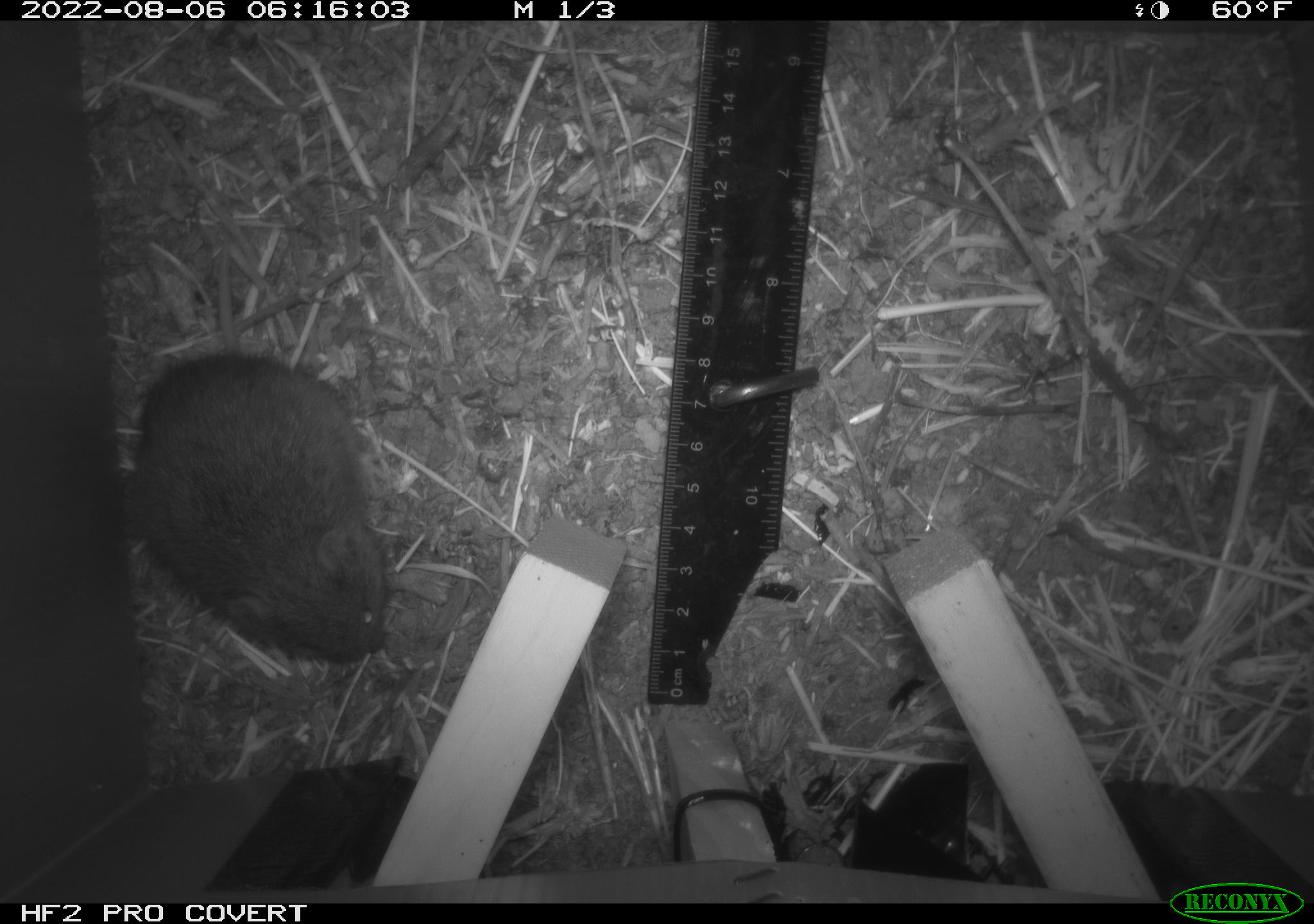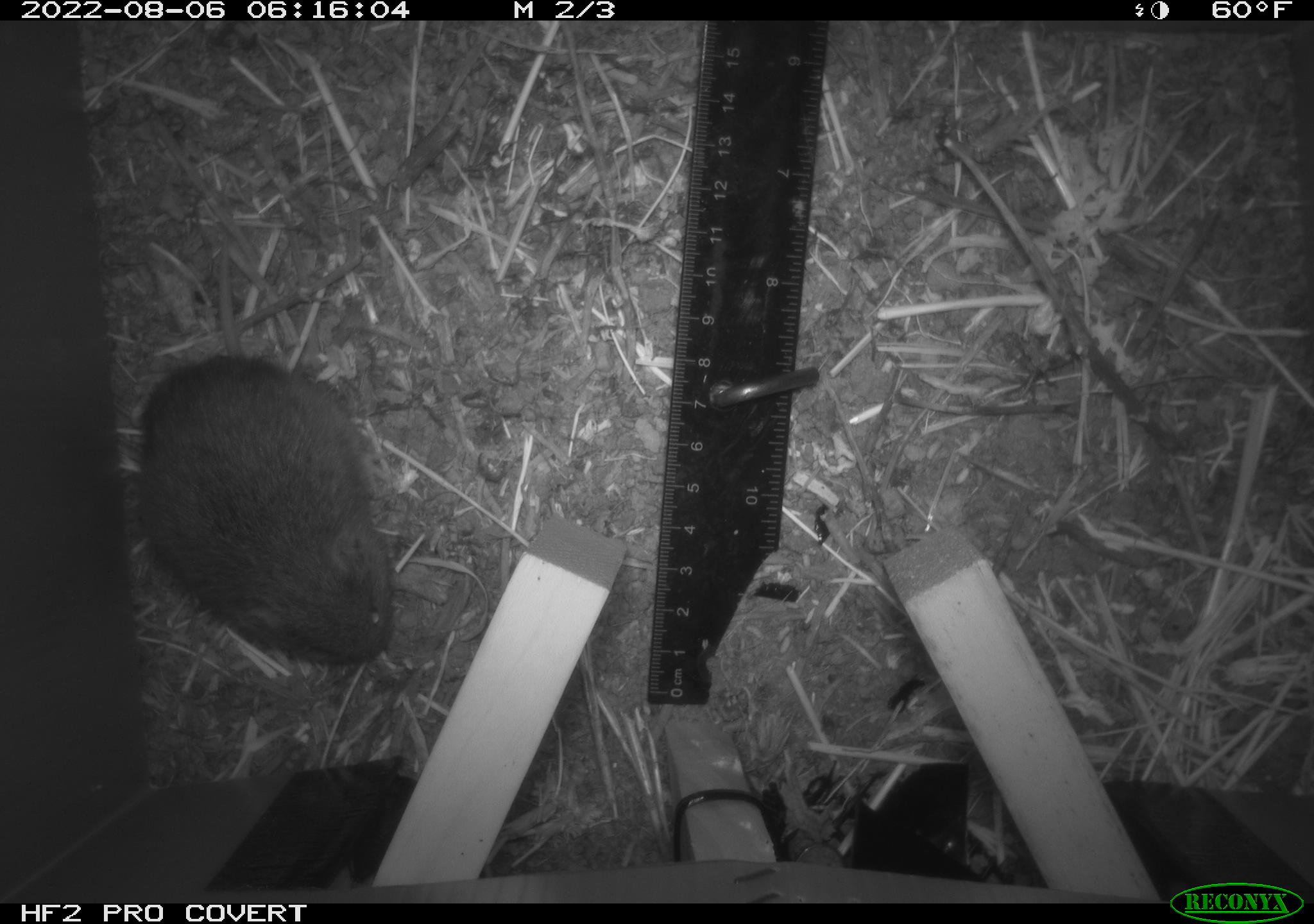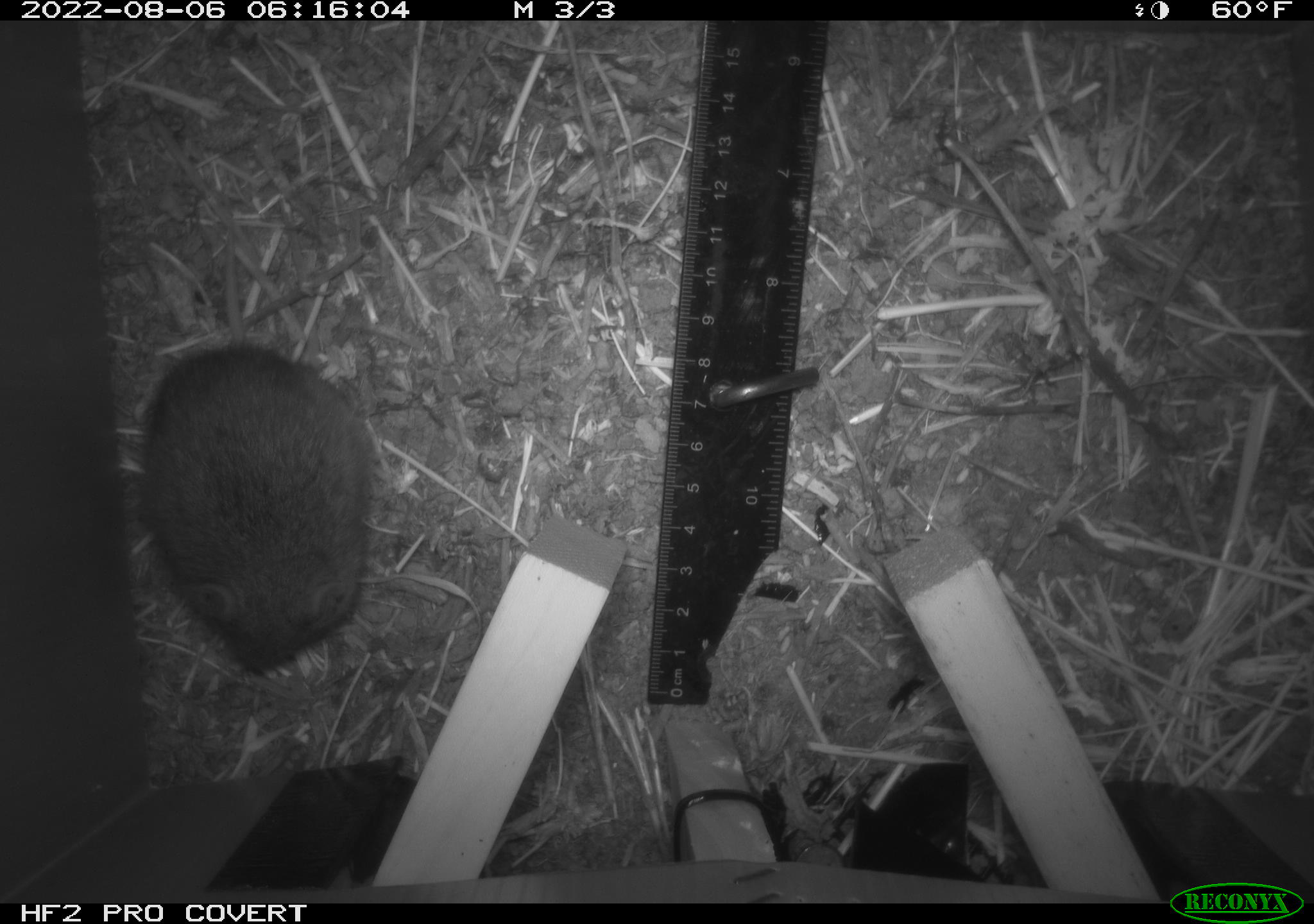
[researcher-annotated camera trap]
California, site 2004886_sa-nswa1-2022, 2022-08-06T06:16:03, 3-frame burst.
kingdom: Animalia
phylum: Chordata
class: Mammalia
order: Rodentia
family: Cricetidae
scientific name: Cricetidae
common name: hamsters, voles, lemmings, and allies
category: cricetidae family